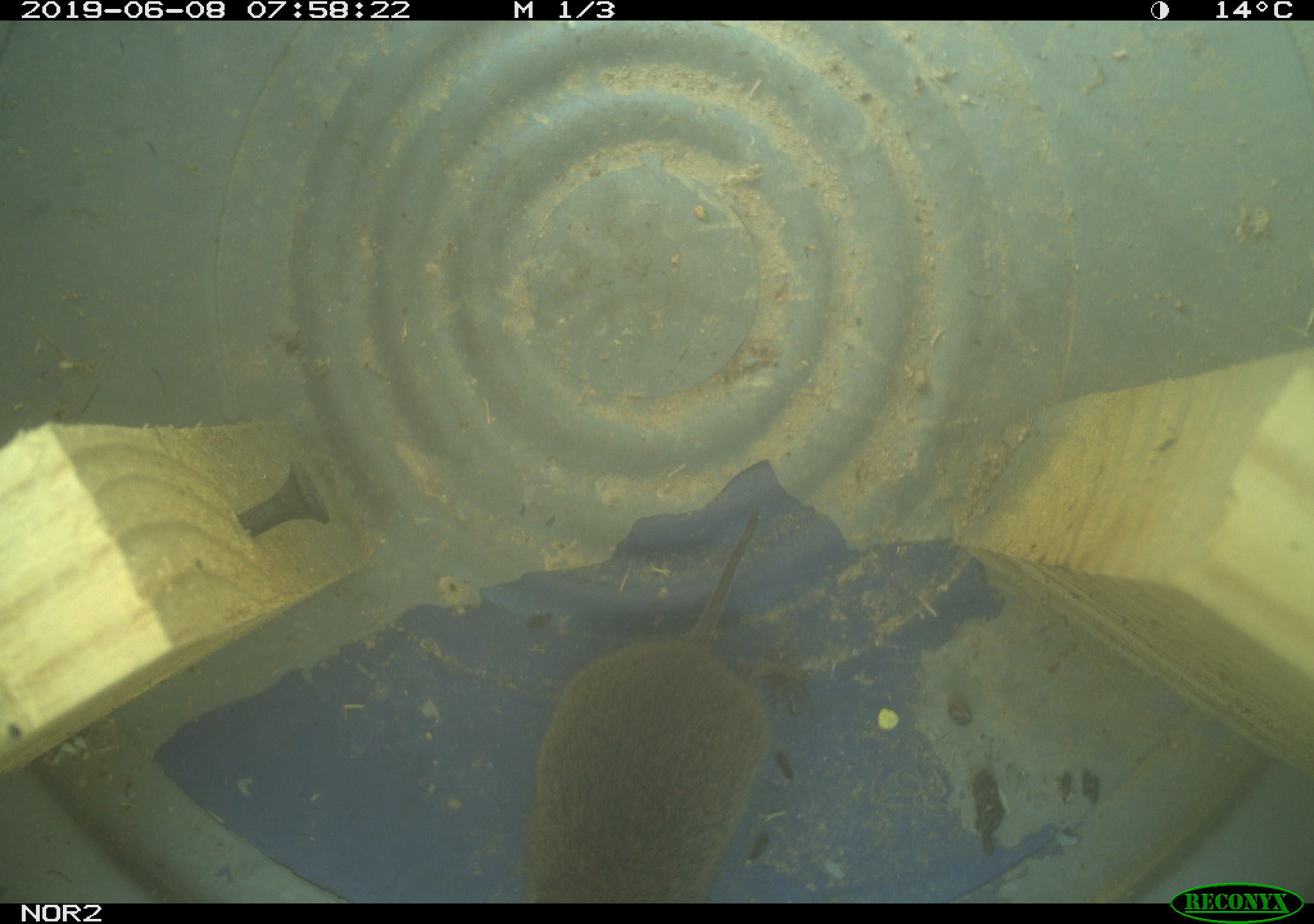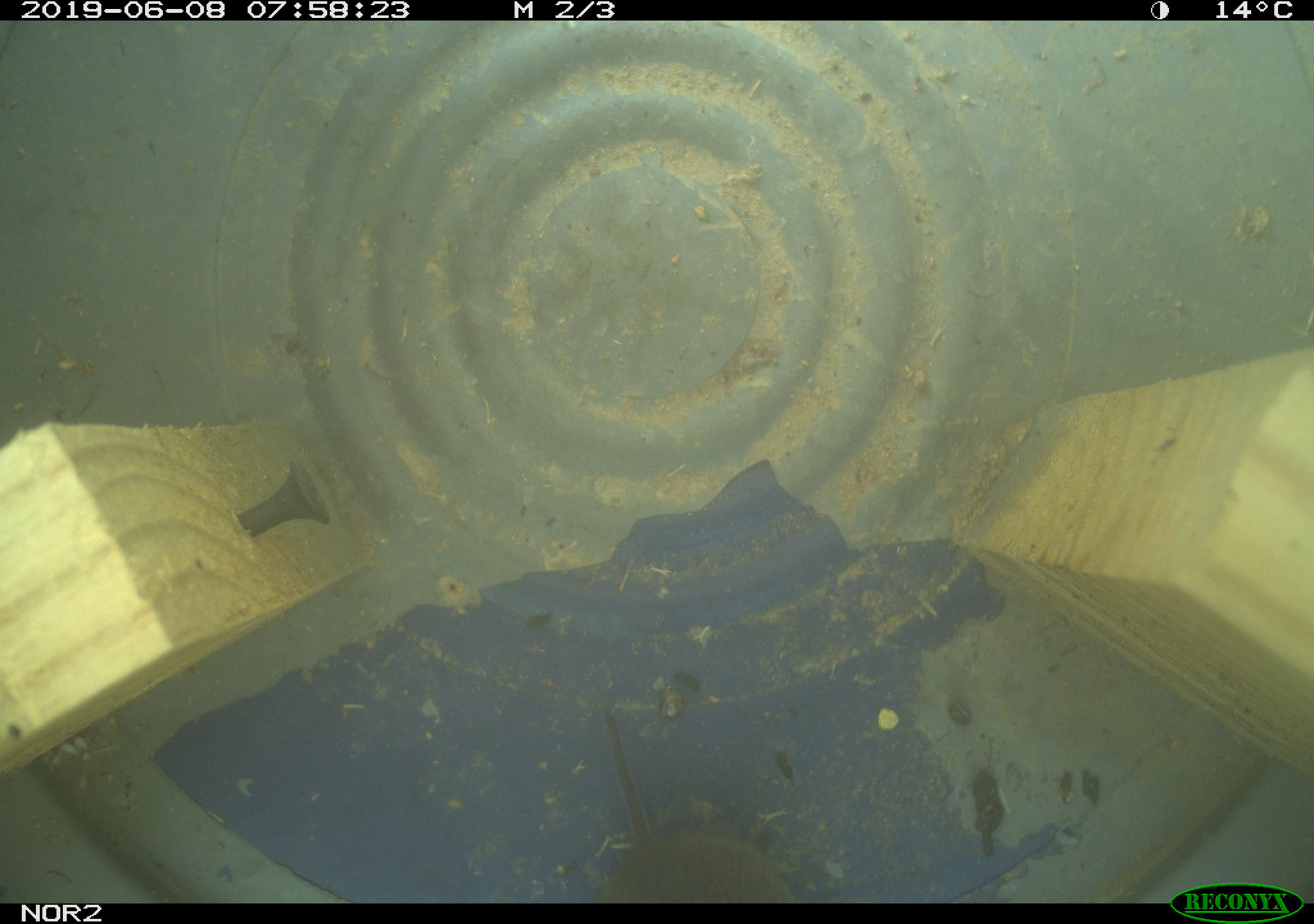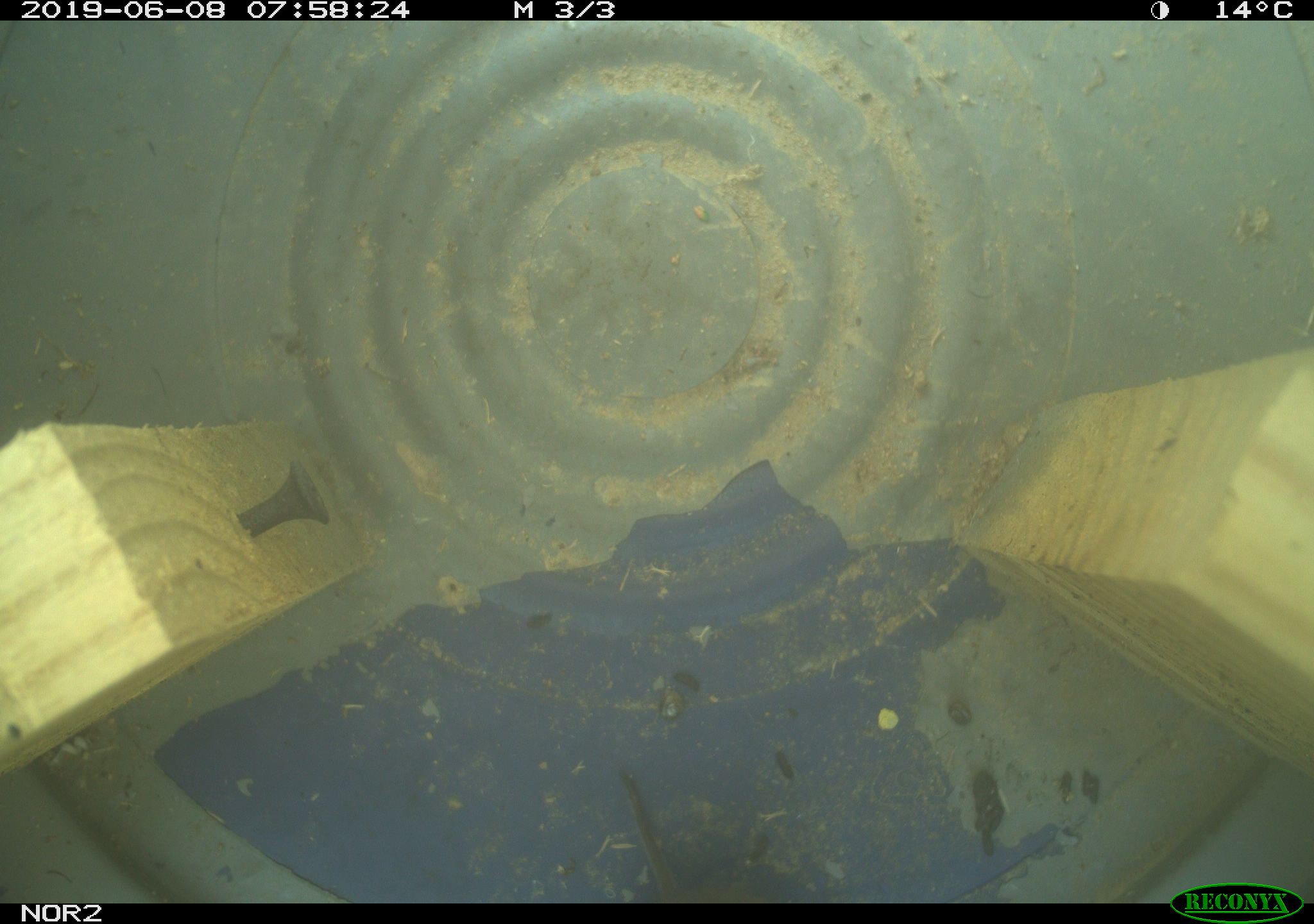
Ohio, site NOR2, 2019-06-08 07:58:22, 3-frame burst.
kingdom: Animalia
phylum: Chordata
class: Mammalia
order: Rodentia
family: Cricetidae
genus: Microtus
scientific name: Microtus pennsylvanicus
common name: meadow vole